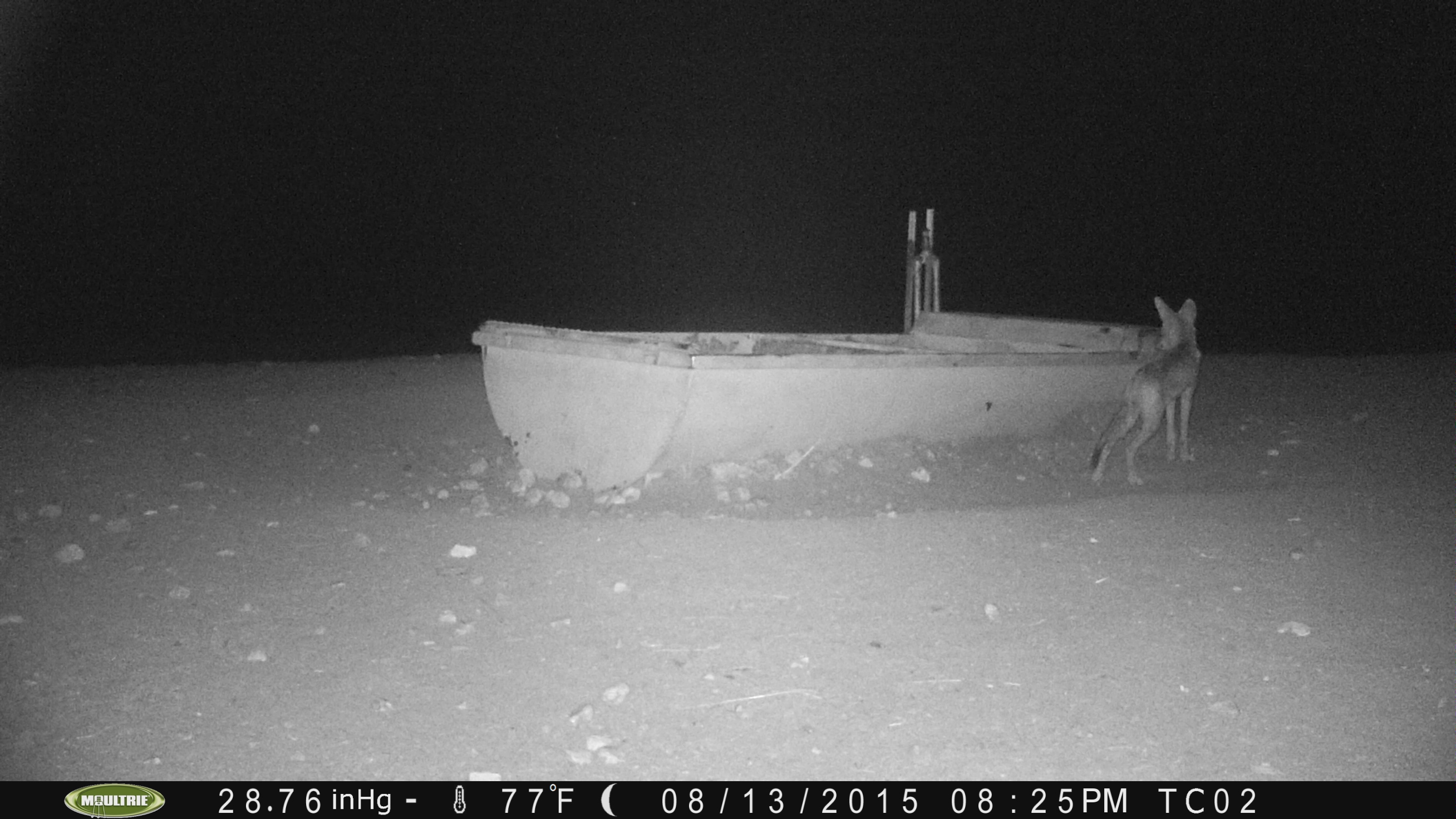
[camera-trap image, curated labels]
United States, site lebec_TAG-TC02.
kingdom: Animalia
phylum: Chordata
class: Mammalia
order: Carnivora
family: Canidae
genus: Canis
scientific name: Canis latrans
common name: coyote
Canis latrans (coyote).